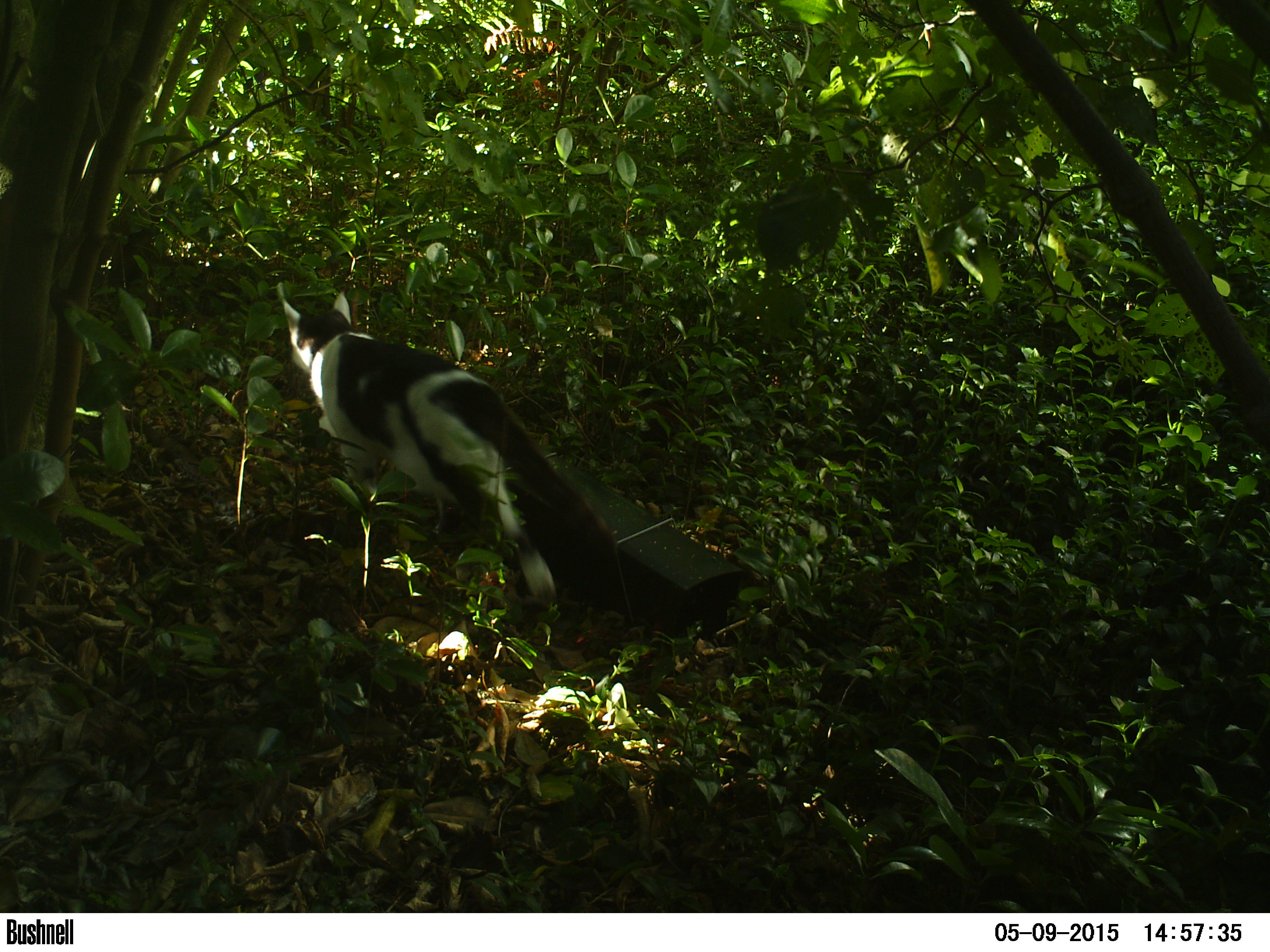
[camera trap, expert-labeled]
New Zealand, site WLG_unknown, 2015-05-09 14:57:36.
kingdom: Animalia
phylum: Chordata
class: Mammalia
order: Carnivora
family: Felidae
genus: Felis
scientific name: Felis catus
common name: domestic cat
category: cat